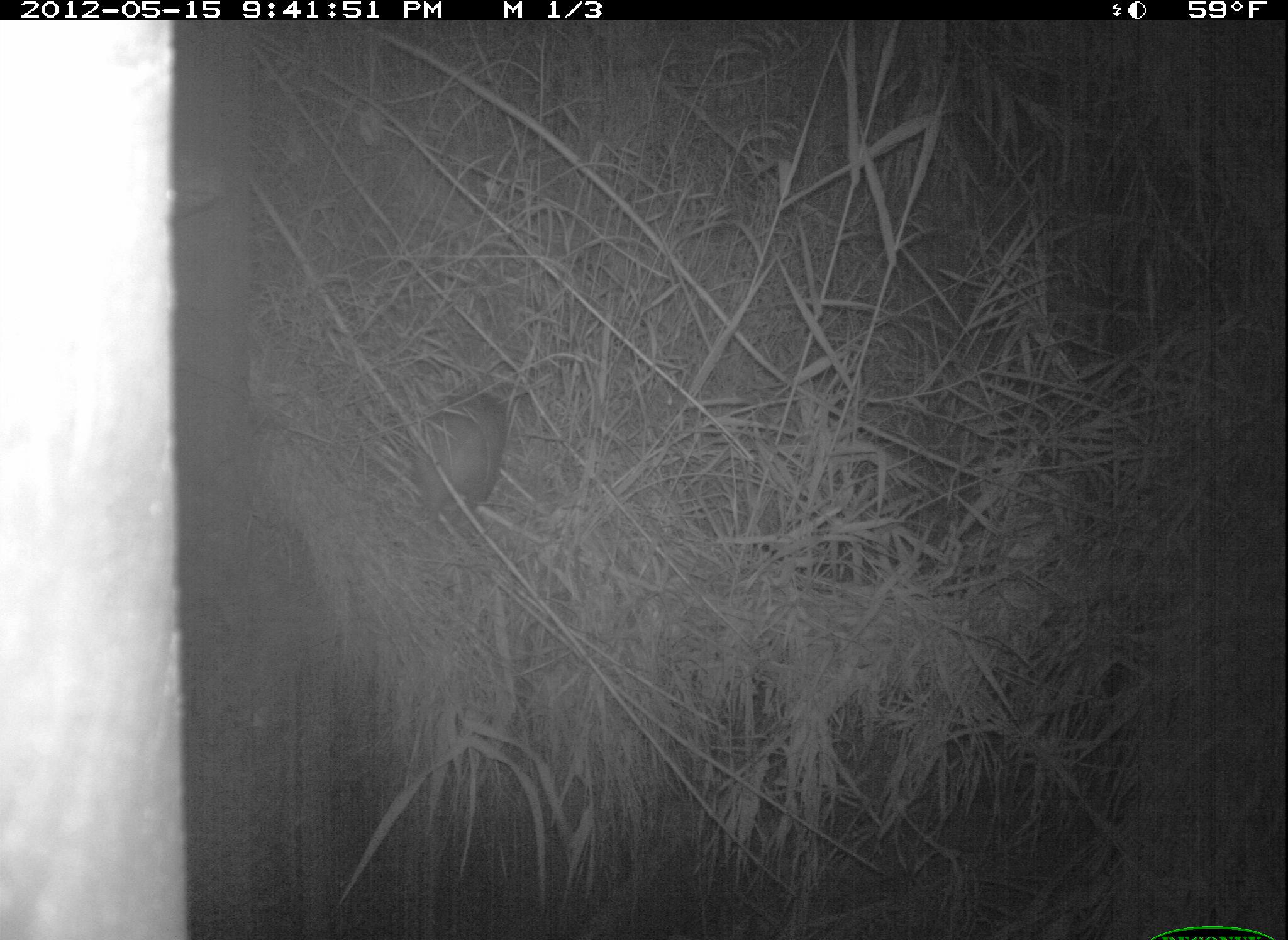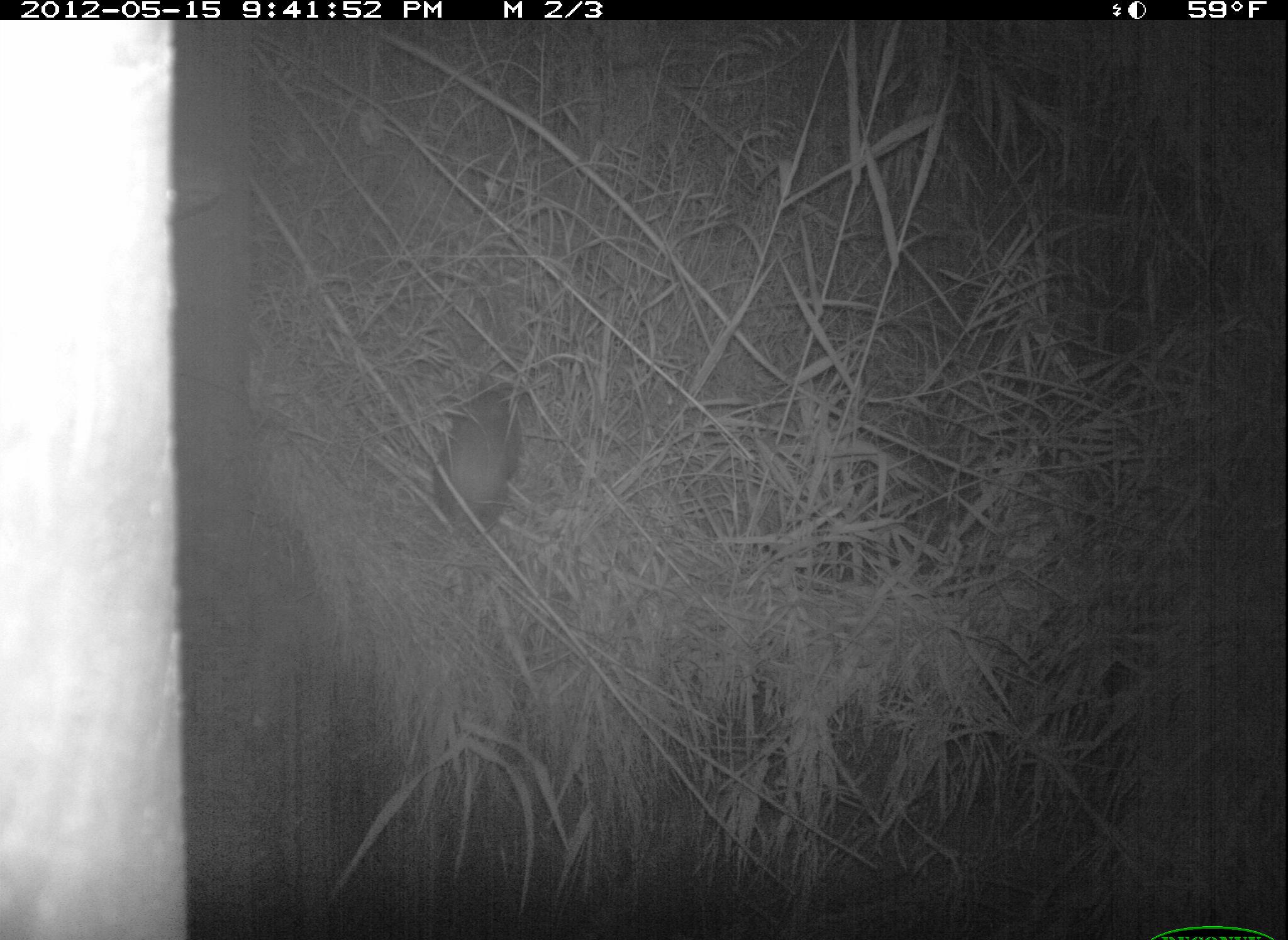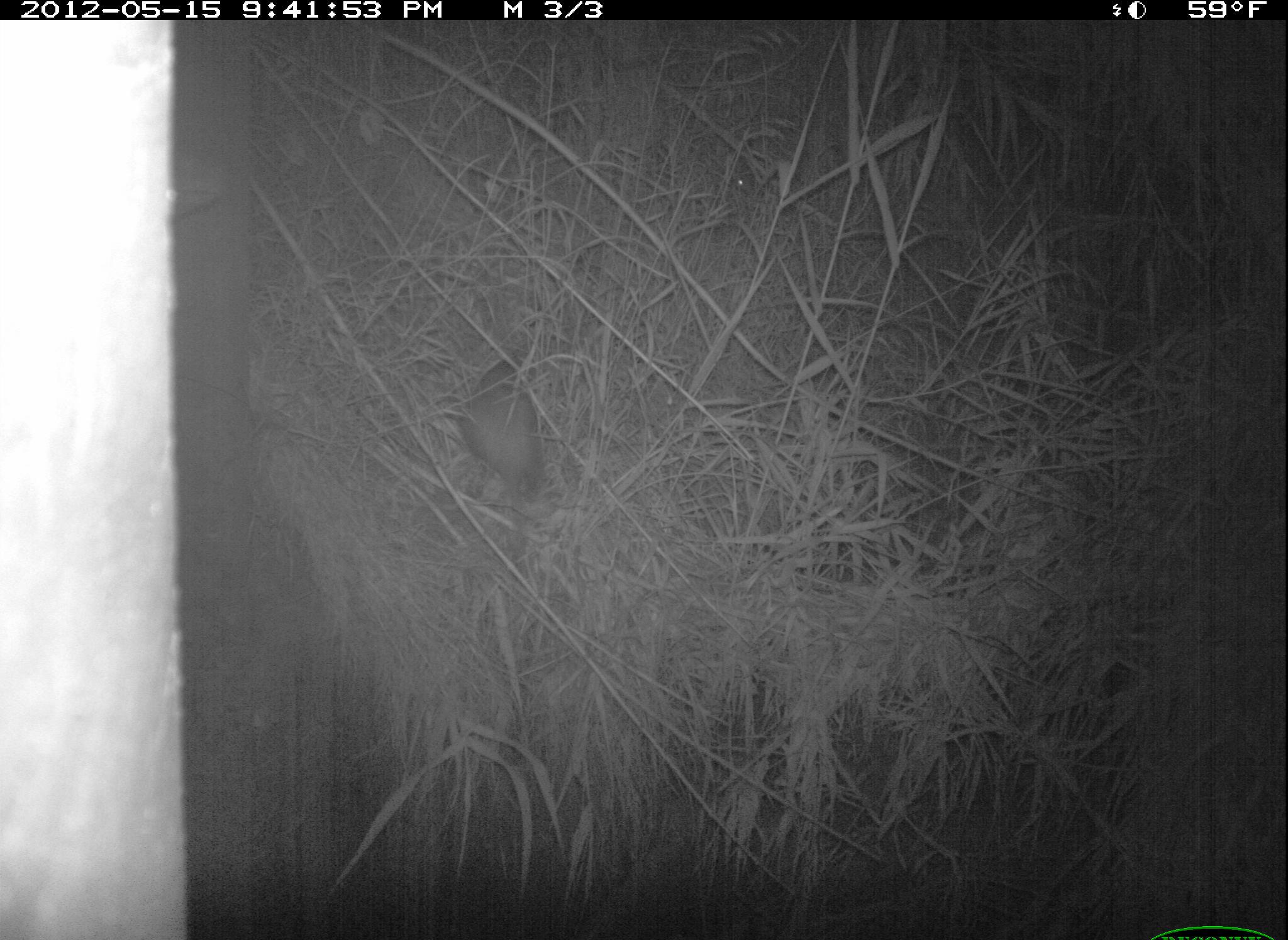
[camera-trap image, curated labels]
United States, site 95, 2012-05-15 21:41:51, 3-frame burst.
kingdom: Animalia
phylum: Chordata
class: Mammalia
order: Didelphimorphia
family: Didelphidae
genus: Didelphis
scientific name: Didelphis virginiana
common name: virginia opossum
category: opossum